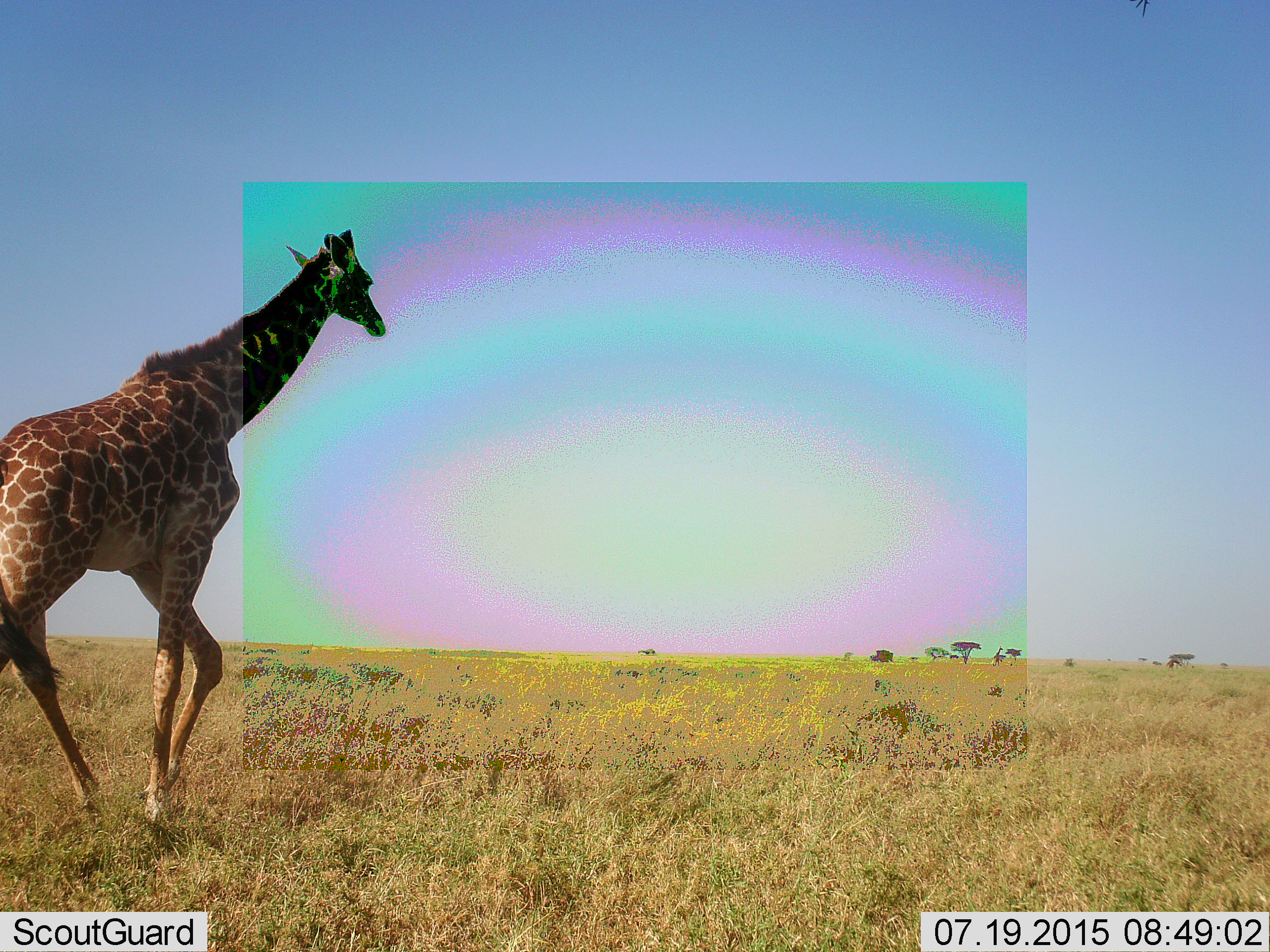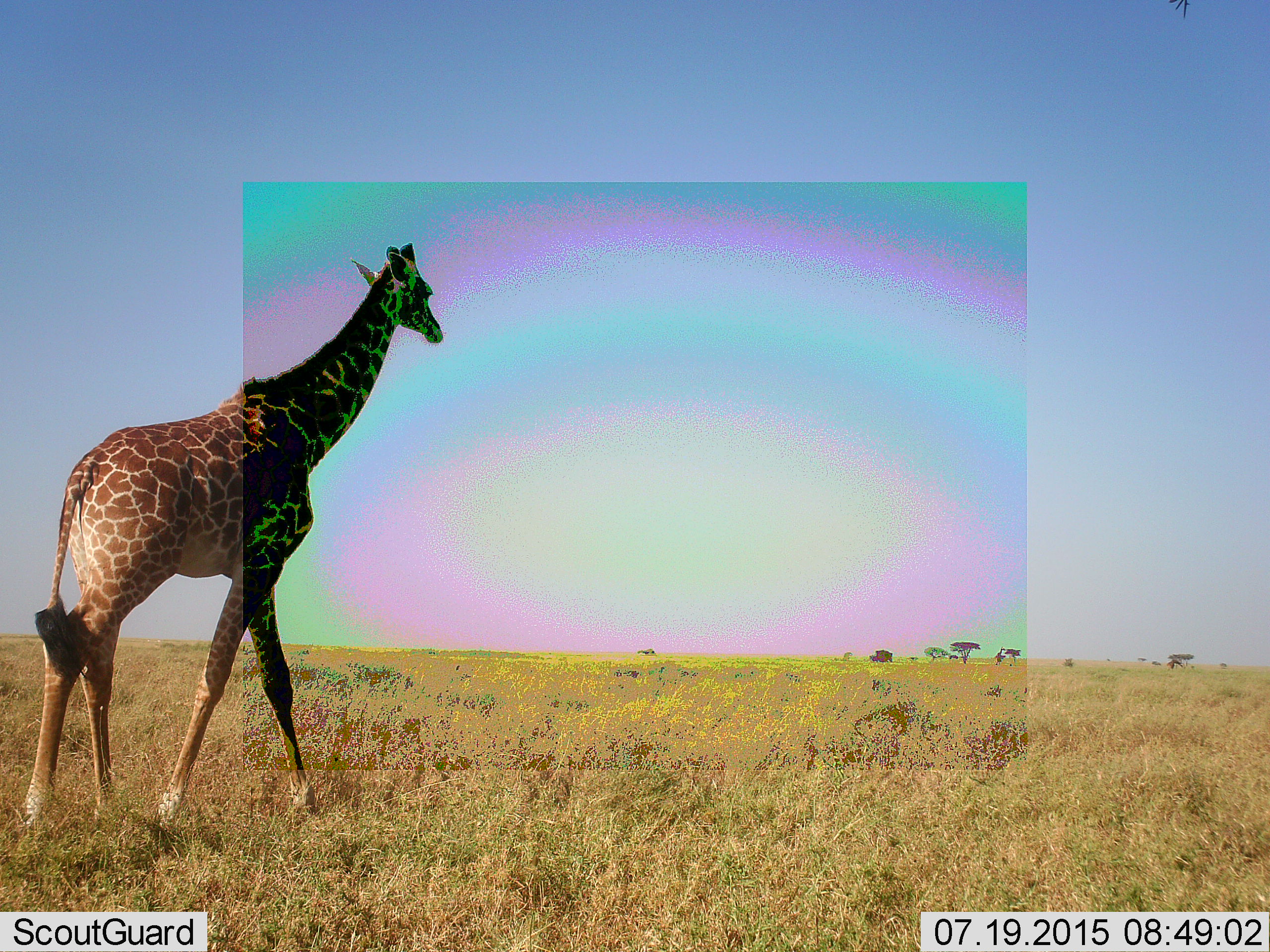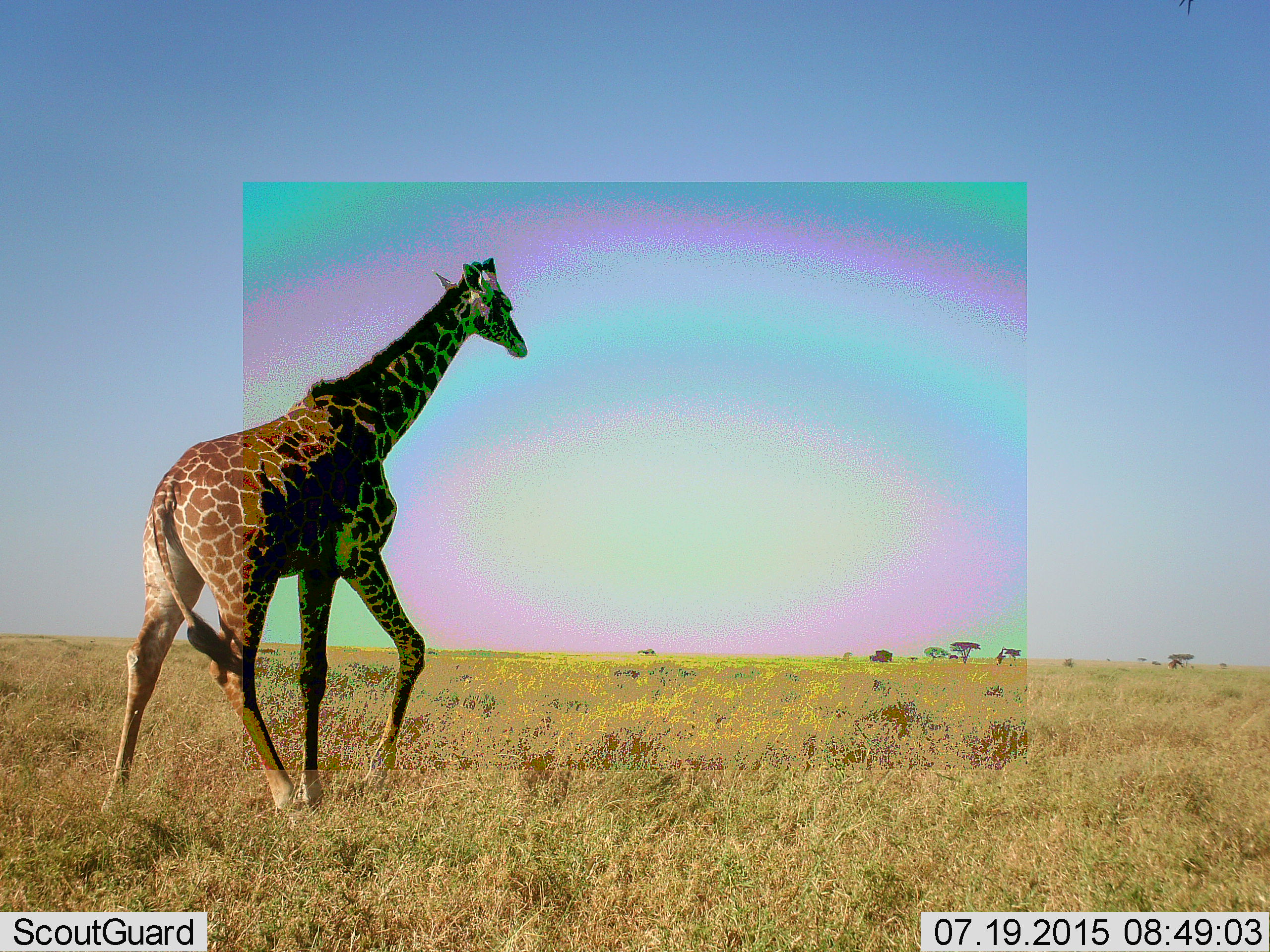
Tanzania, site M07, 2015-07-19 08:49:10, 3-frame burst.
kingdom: Animalia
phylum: Chordata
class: Mammalia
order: Artiodactyla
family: Giraffidae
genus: Giraffa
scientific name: Giraffa camelopardalis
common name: giraffe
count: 1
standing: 20%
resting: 0%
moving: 90%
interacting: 0%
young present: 0%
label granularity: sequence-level